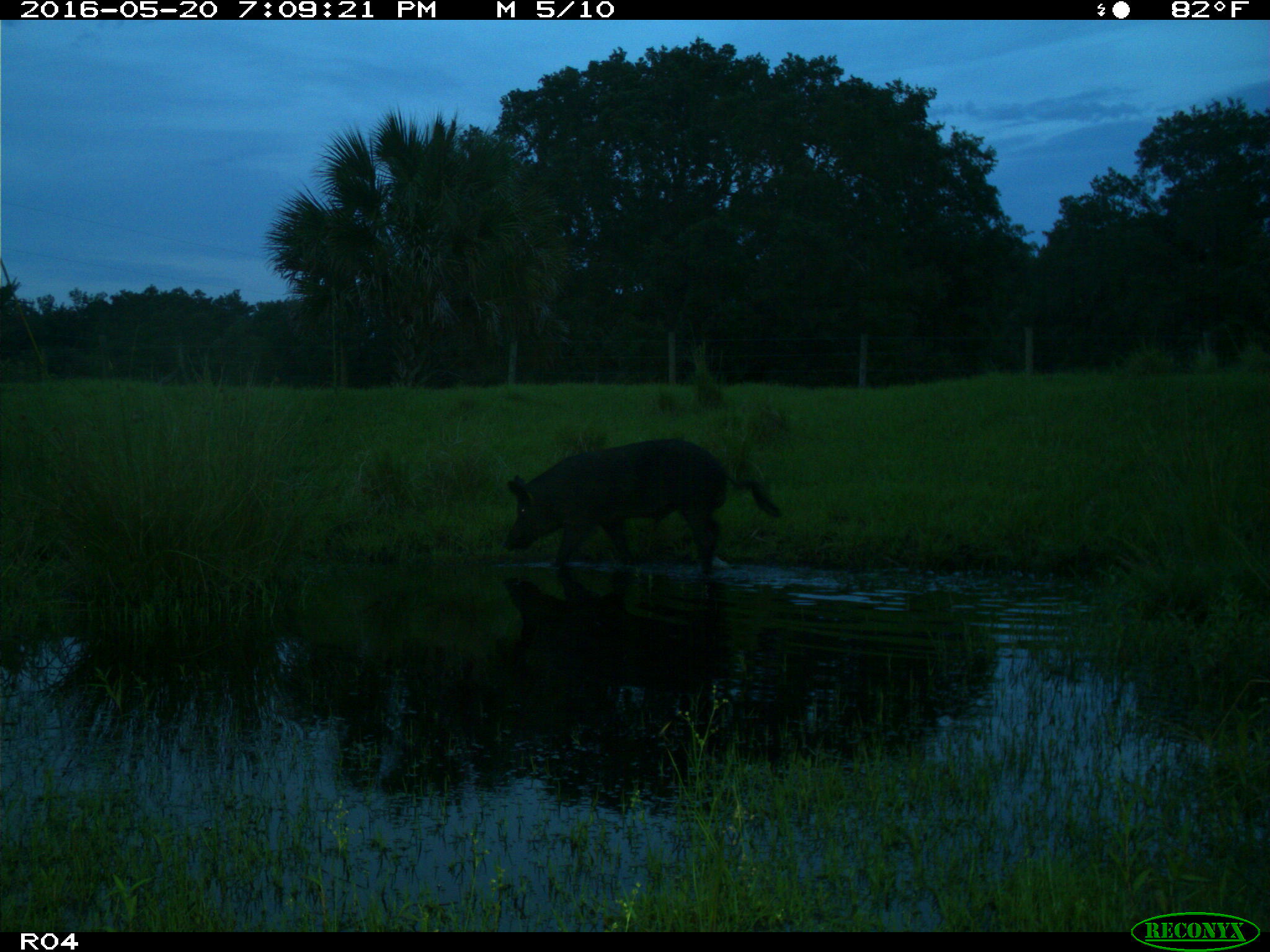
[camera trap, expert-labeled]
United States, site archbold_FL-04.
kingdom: Animalia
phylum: Chordata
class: Mammalia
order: Artiodactyla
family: Suidae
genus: Sus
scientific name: Sus scrofa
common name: wild boar